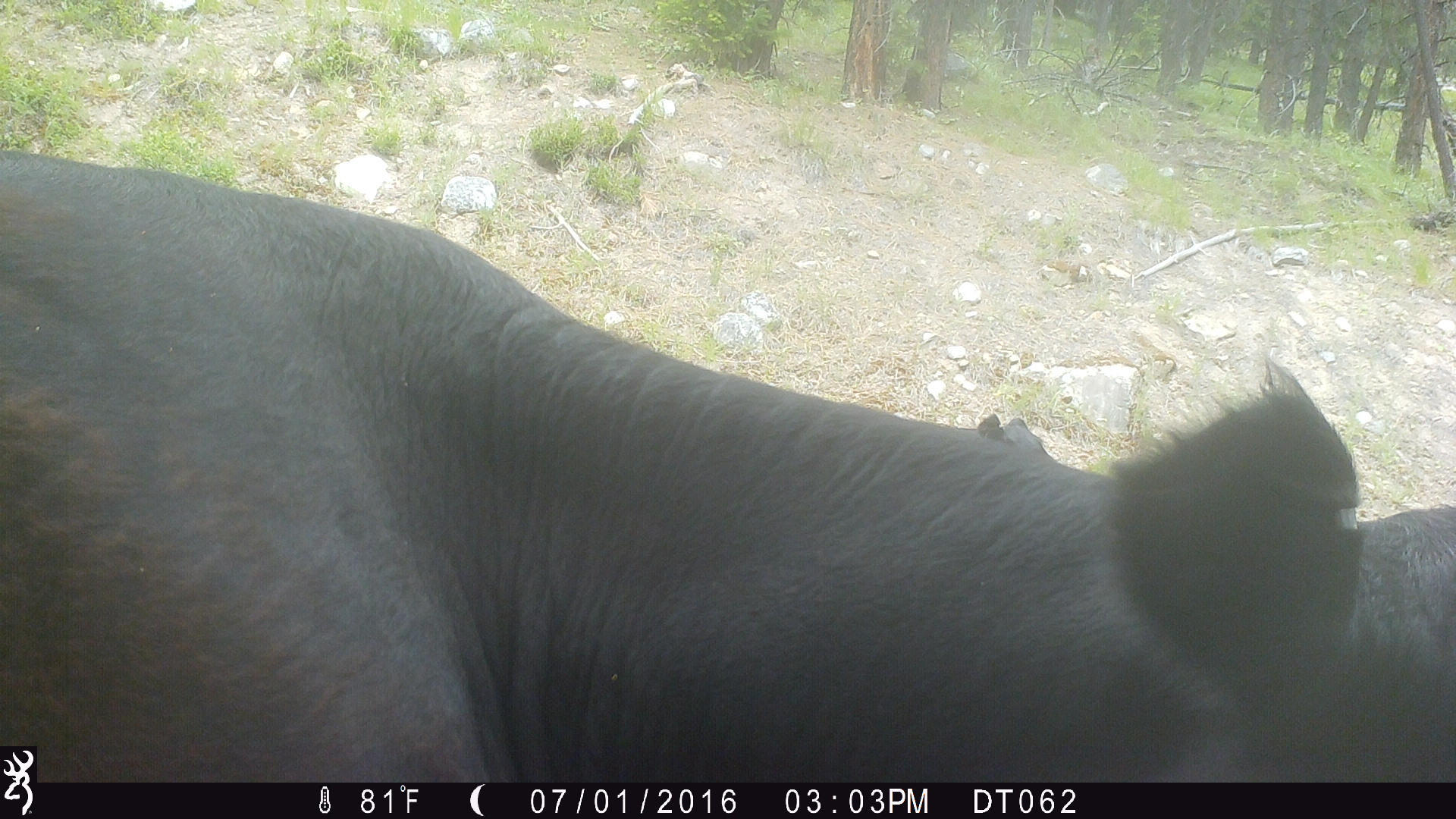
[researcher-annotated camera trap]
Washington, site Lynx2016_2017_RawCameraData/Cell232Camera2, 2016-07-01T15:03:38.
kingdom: Animalia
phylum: Chordata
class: Mammalia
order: Artiodactyla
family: Bovidae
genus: Bos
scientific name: Bos taurus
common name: domestic cattle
Domestic cattle (Bos taurus). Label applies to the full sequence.